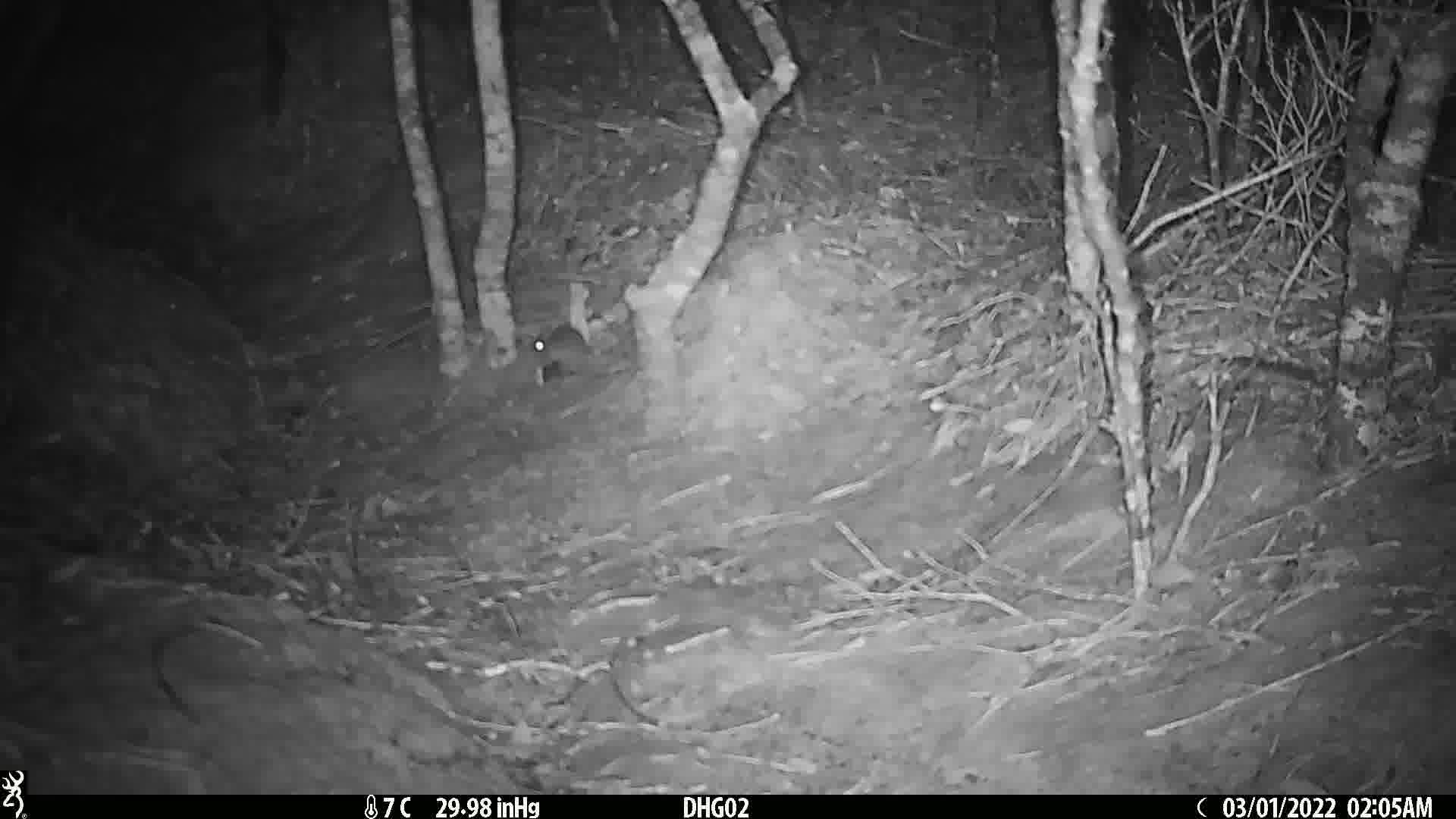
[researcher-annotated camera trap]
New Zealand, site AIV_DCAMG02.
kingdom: Animalia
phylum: Chordata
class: Mammalia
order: Rodentia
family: Muridae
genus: Mus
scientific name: Mus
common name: mouse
Mouse (Mus).